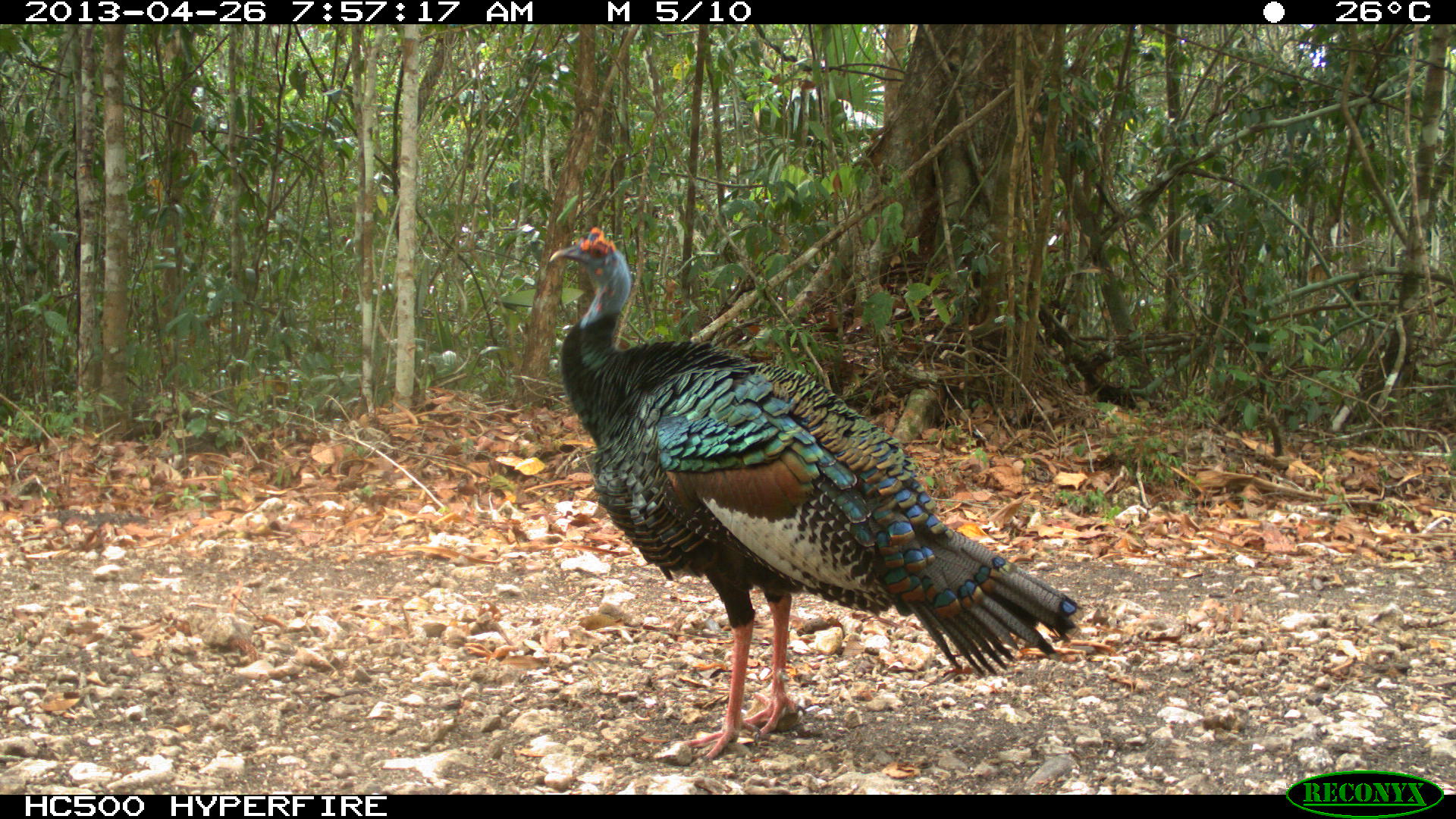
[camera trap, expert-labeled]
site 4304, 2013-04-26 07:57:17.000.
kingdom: Animalia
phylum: Chordata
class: Aves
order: Galliformes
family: Phasianidae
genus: Meleagris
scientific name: Meleagris ocellata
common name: ocellated turkey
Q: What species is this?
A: Meleagris ocellata (ocellated turkey).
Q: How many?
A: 3.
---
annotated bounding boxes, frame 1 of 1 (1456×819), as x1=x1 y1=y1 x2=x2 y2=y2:
meleagris ocellata: x1=542 y1=224 x2=1085 y2=763